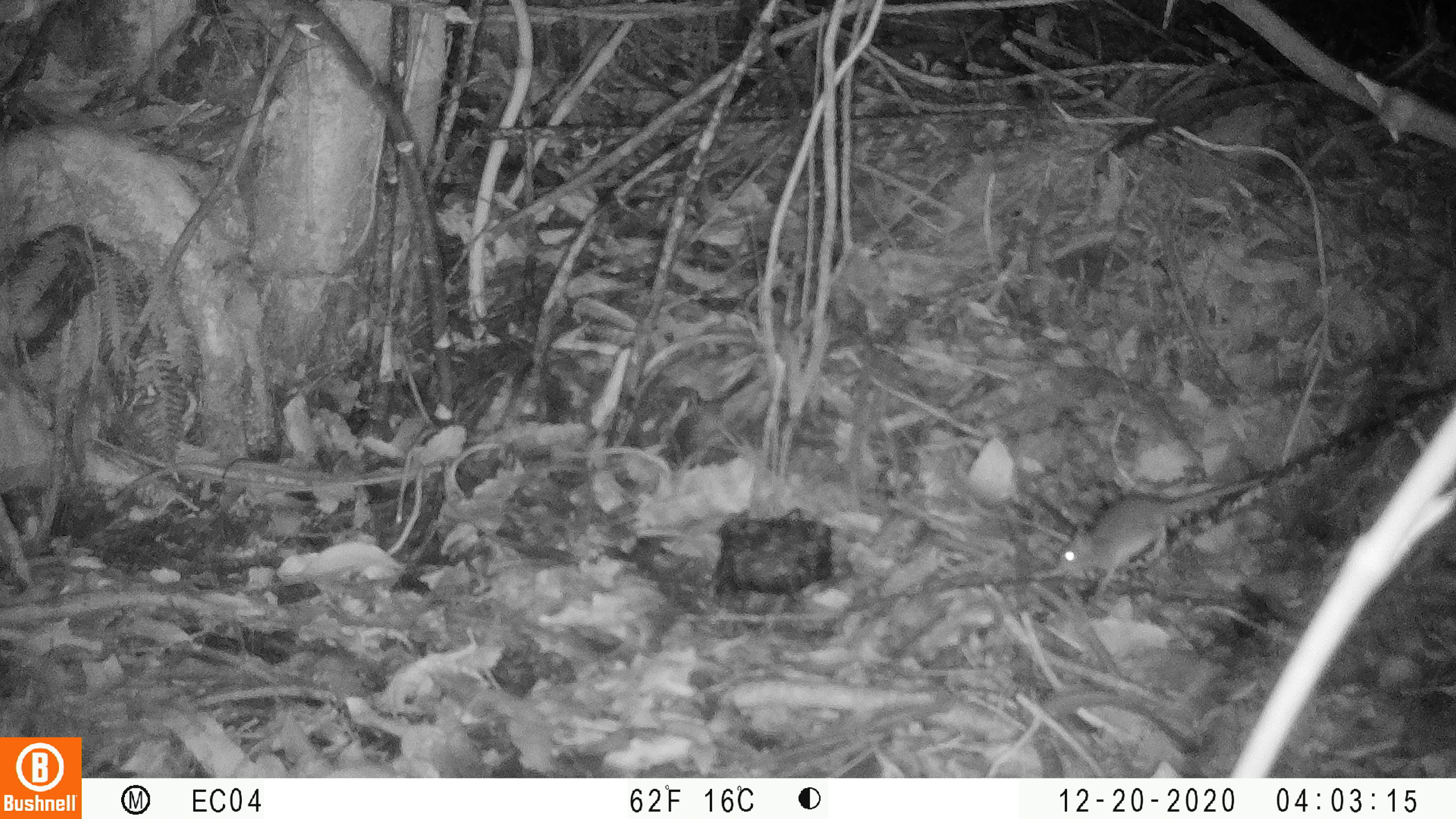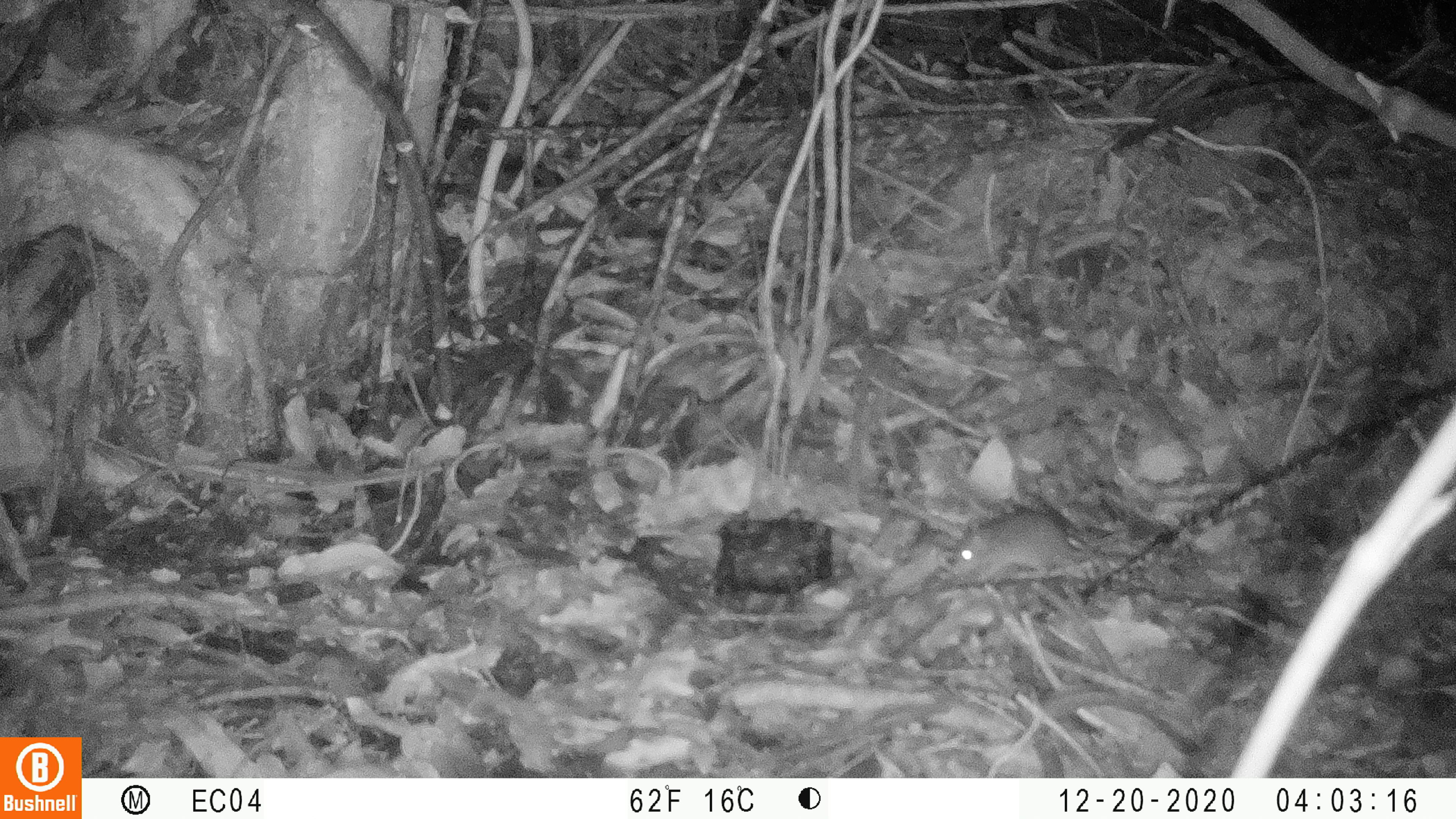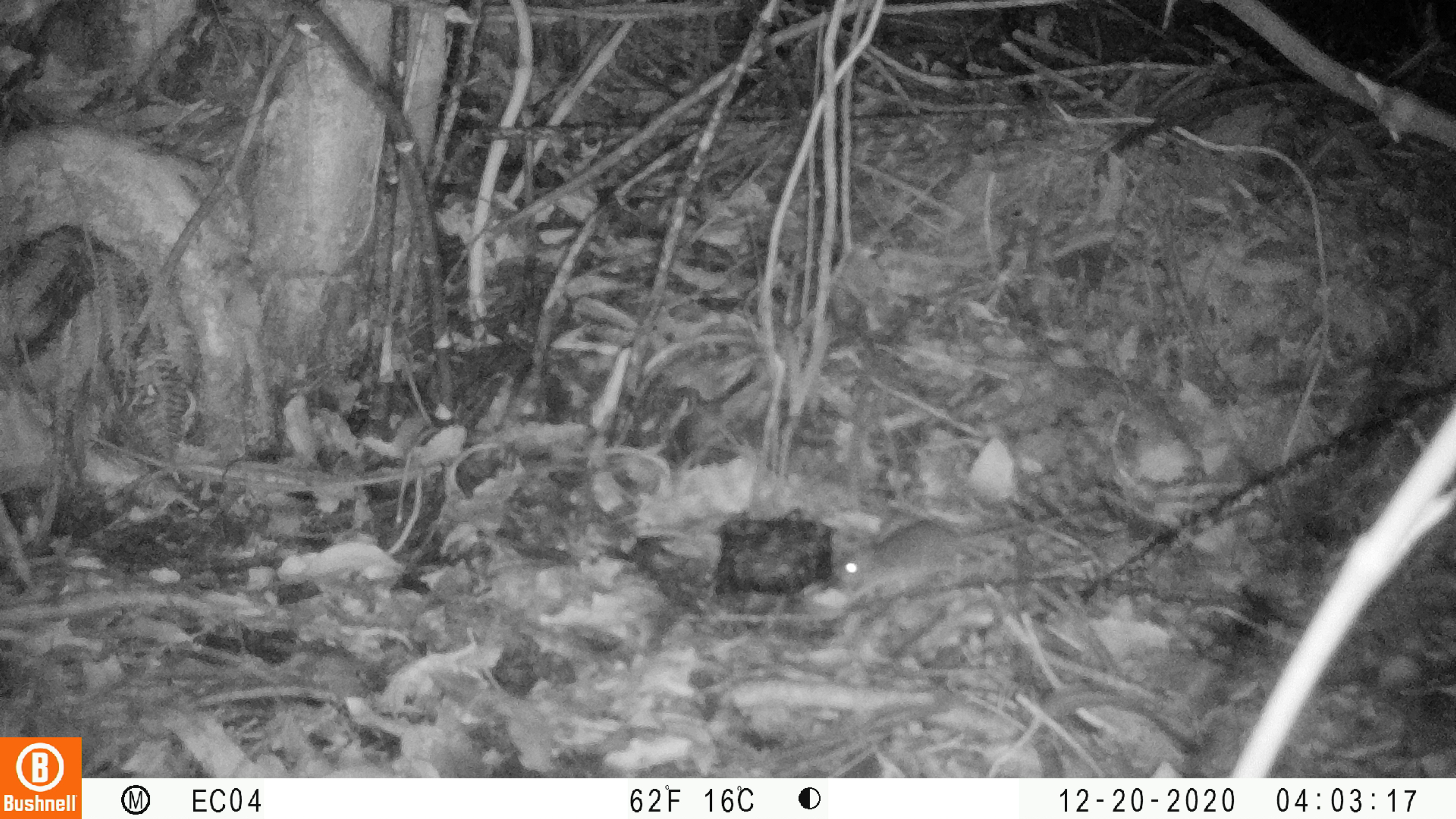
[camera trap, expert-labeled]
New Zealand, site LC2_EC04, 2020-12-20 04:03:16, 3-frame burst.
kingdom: Animalia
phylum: Chordata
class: Mammalia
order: Rodentia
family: Muridae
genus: Mus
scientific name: Mus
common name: mouse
Mouse (Mus).